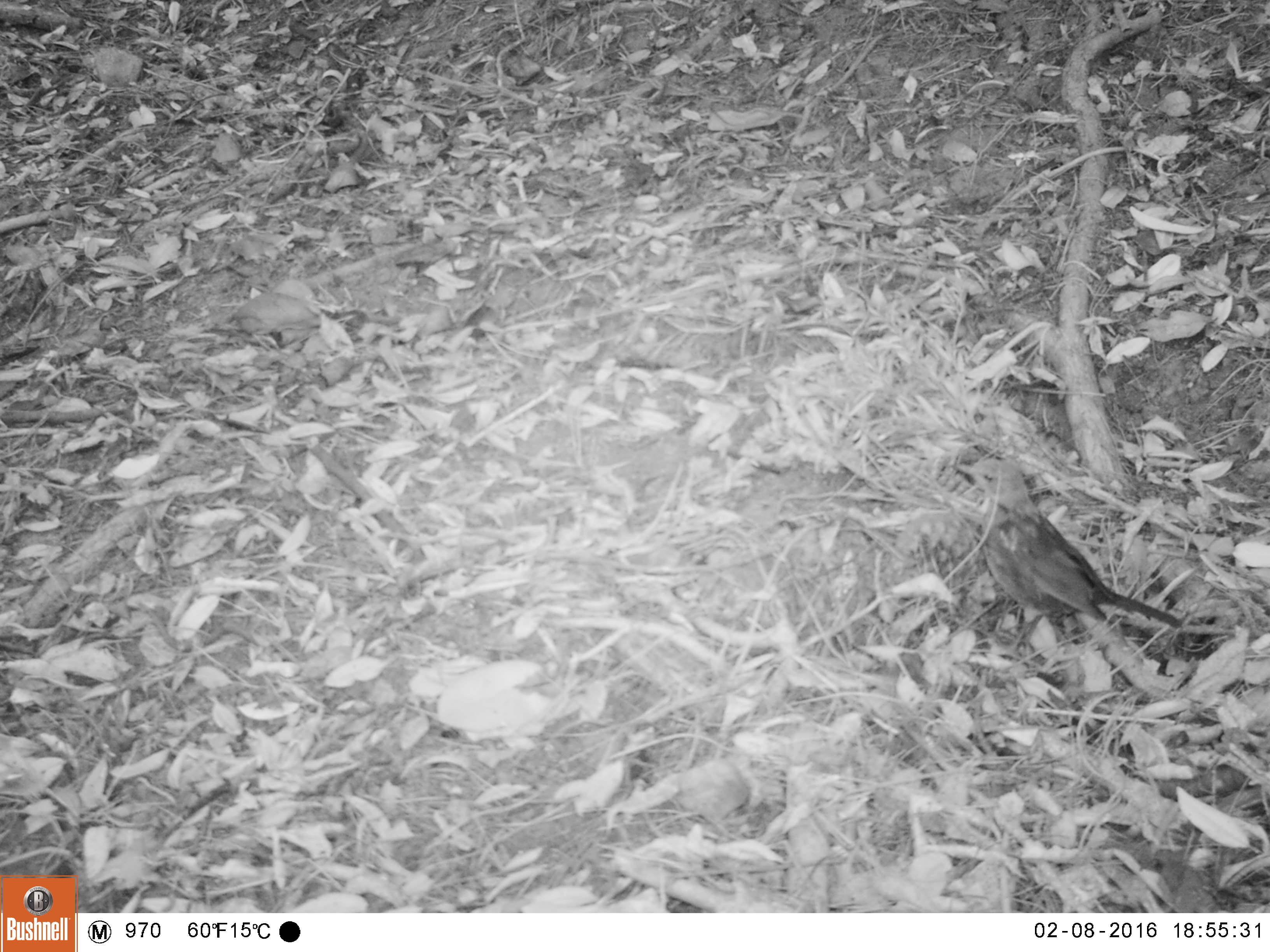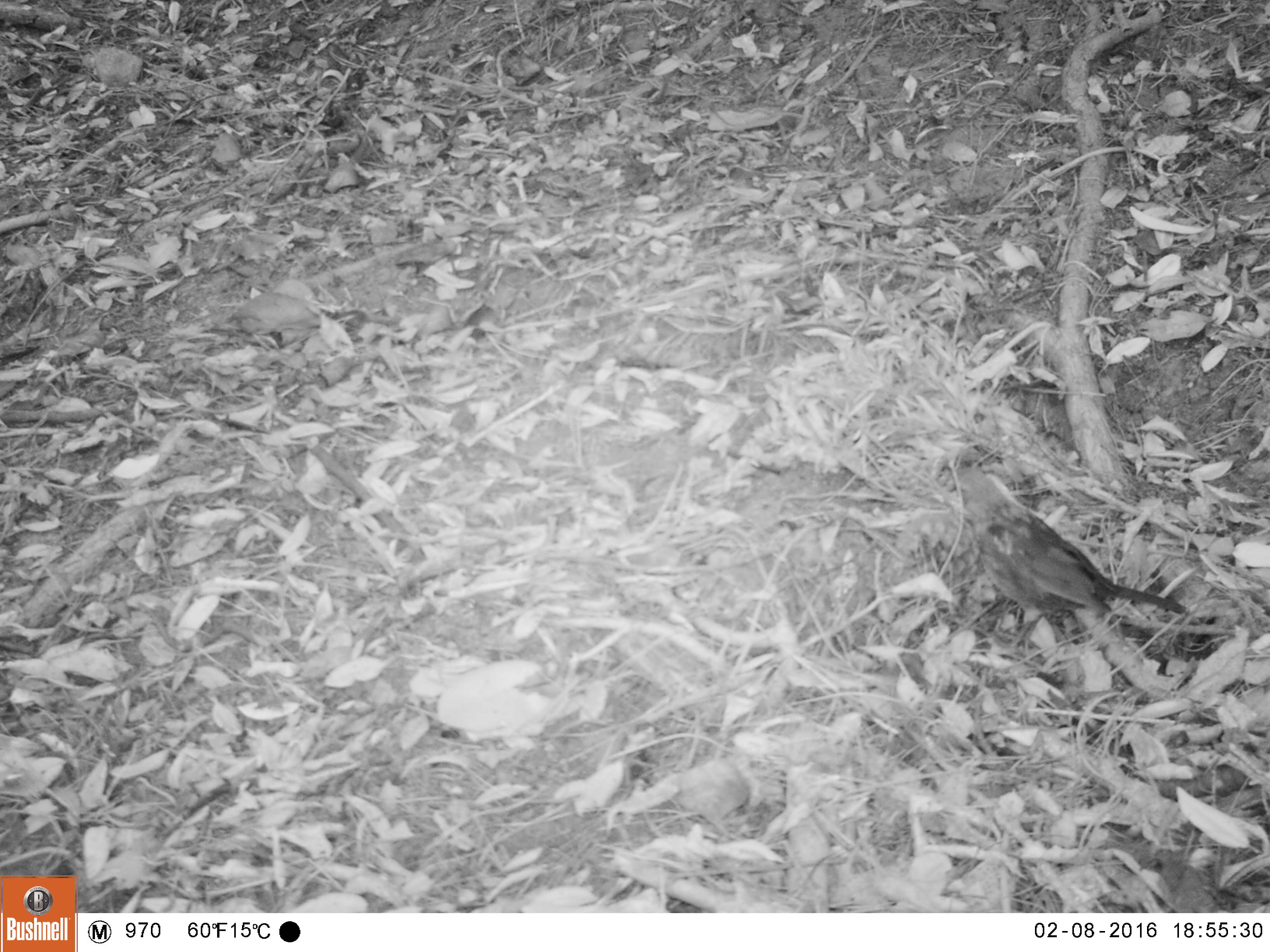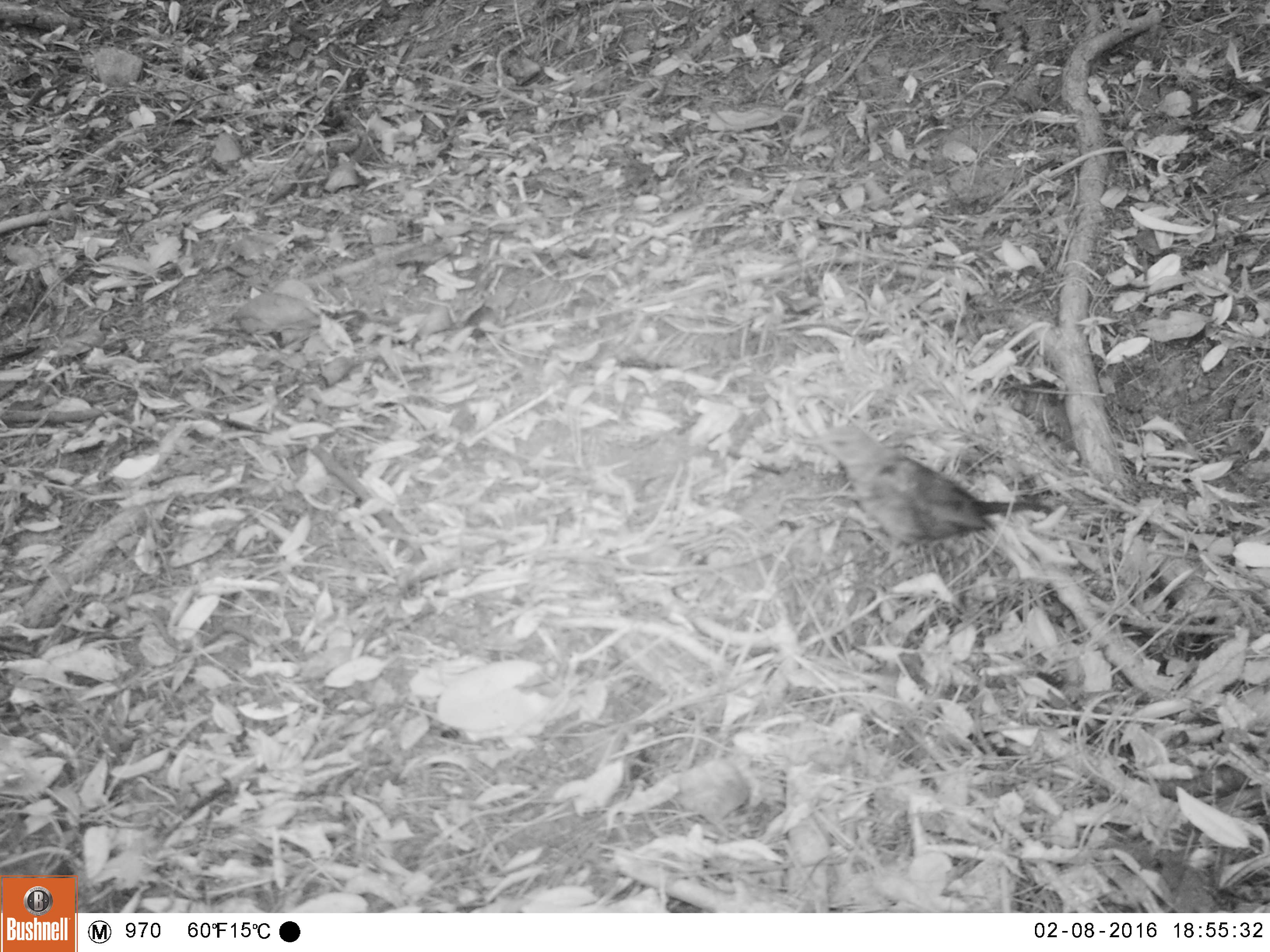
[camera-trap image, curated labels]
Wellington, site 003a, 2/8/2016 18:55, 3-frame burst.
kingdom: Animalia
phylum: Chordata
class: Aves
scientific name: Aves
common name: bird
Bird (Aves).